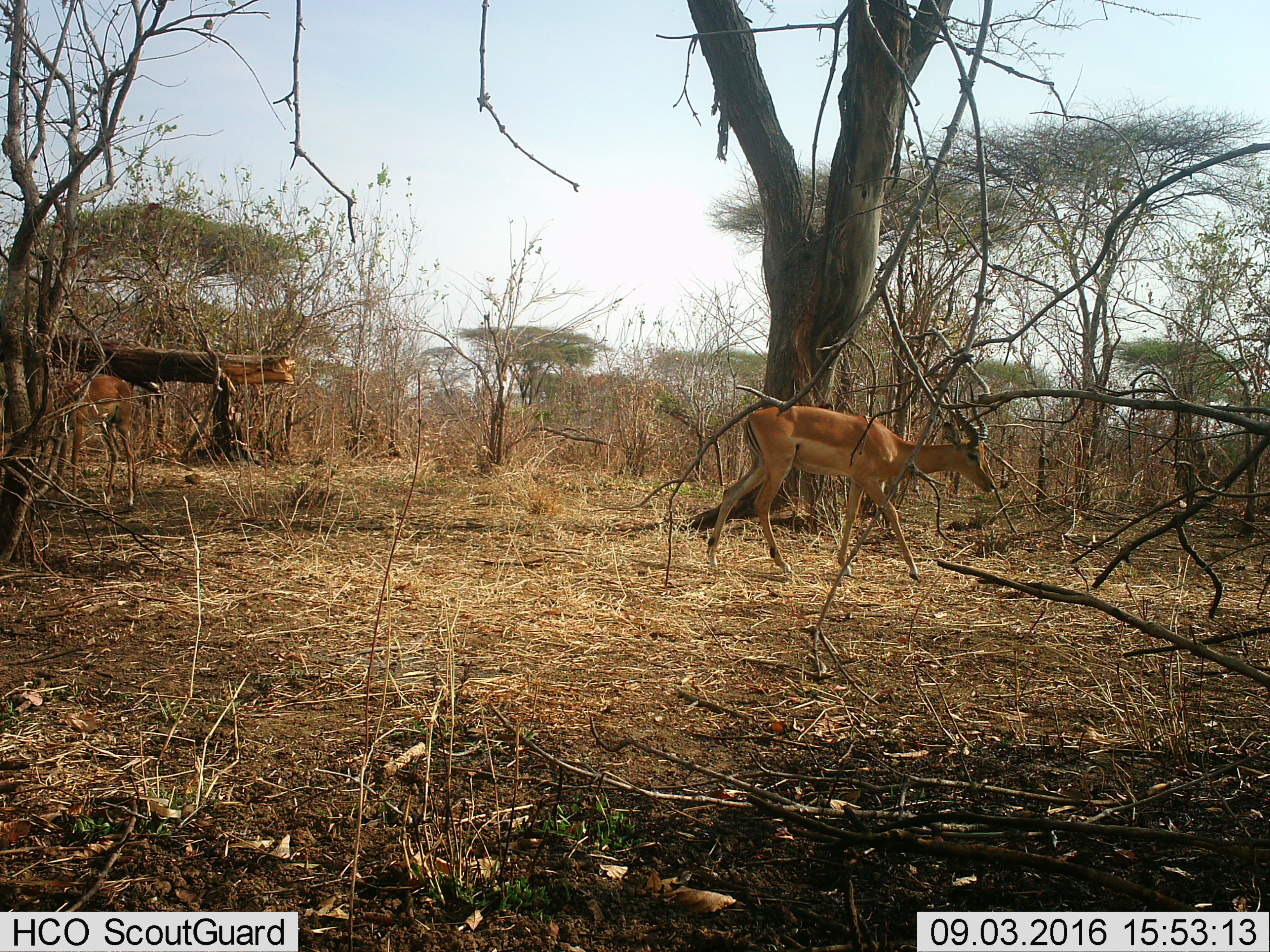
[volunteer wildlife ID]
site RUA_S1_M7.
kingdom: Animalia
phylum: Chordata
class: Mammalia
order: Artiodactyla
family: Bovidae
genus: Aepyceros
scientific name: Aepyceros melampus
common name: impala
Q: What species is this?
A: Impala (Aepyceros melampus).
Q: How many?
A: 2.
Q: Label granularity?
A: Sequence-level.